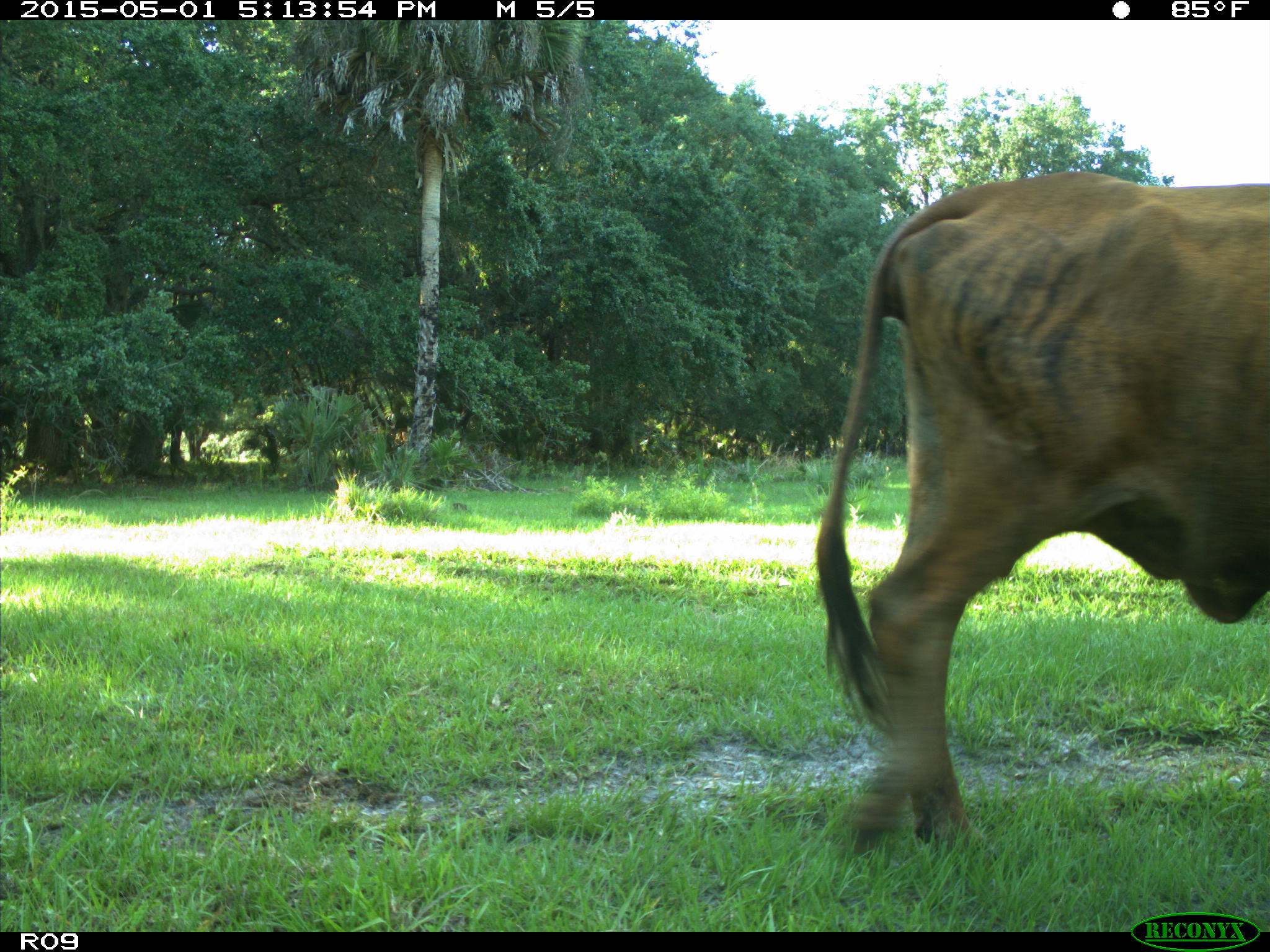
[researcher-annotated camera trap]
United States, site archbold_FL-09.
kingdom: Animalia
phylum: Chordata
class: Mammalia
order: Artiodactyla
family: Bovidae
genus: Bos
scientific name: Bos taurus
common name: domestic cow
Bos taurus (domestic cow).